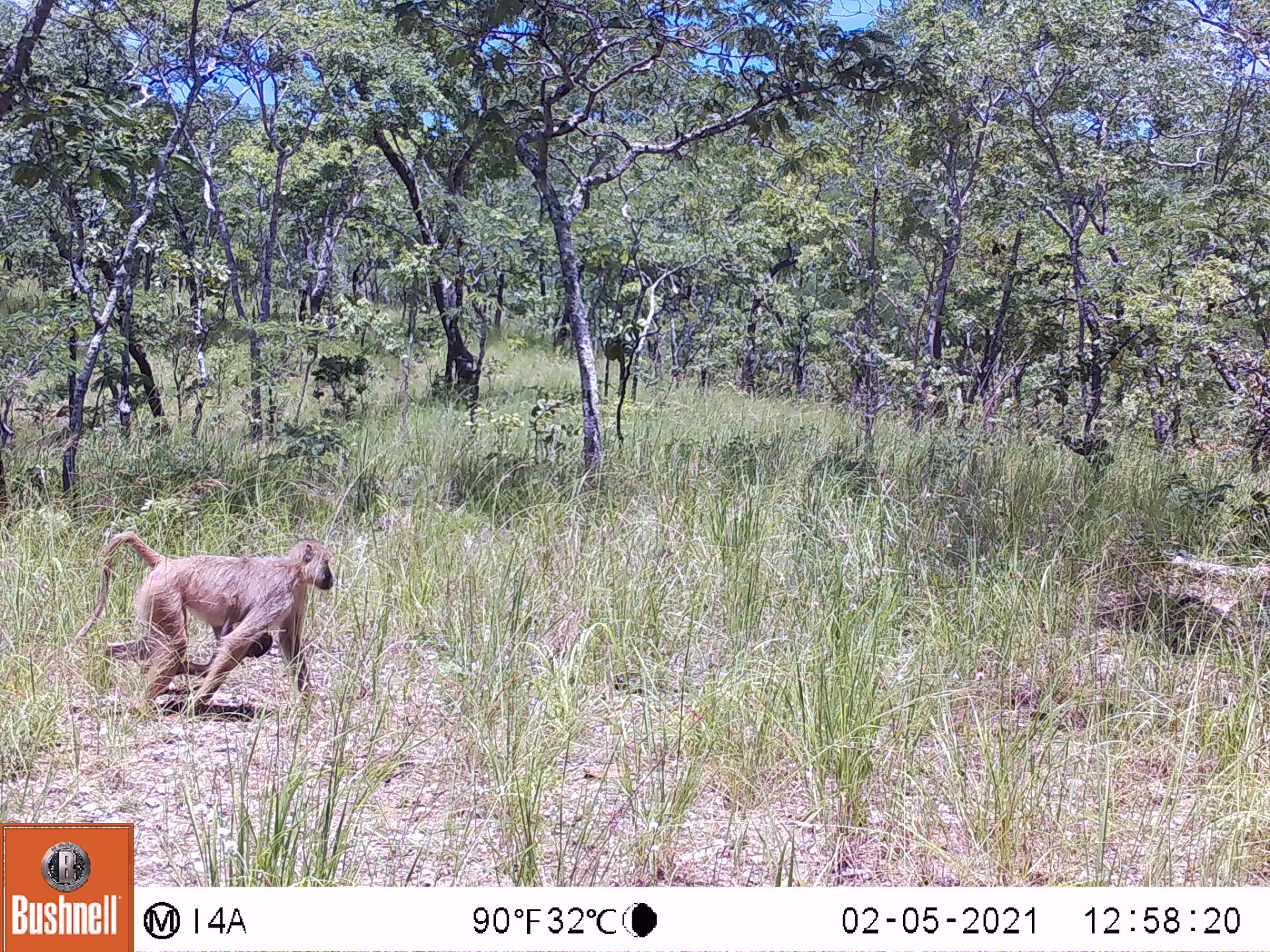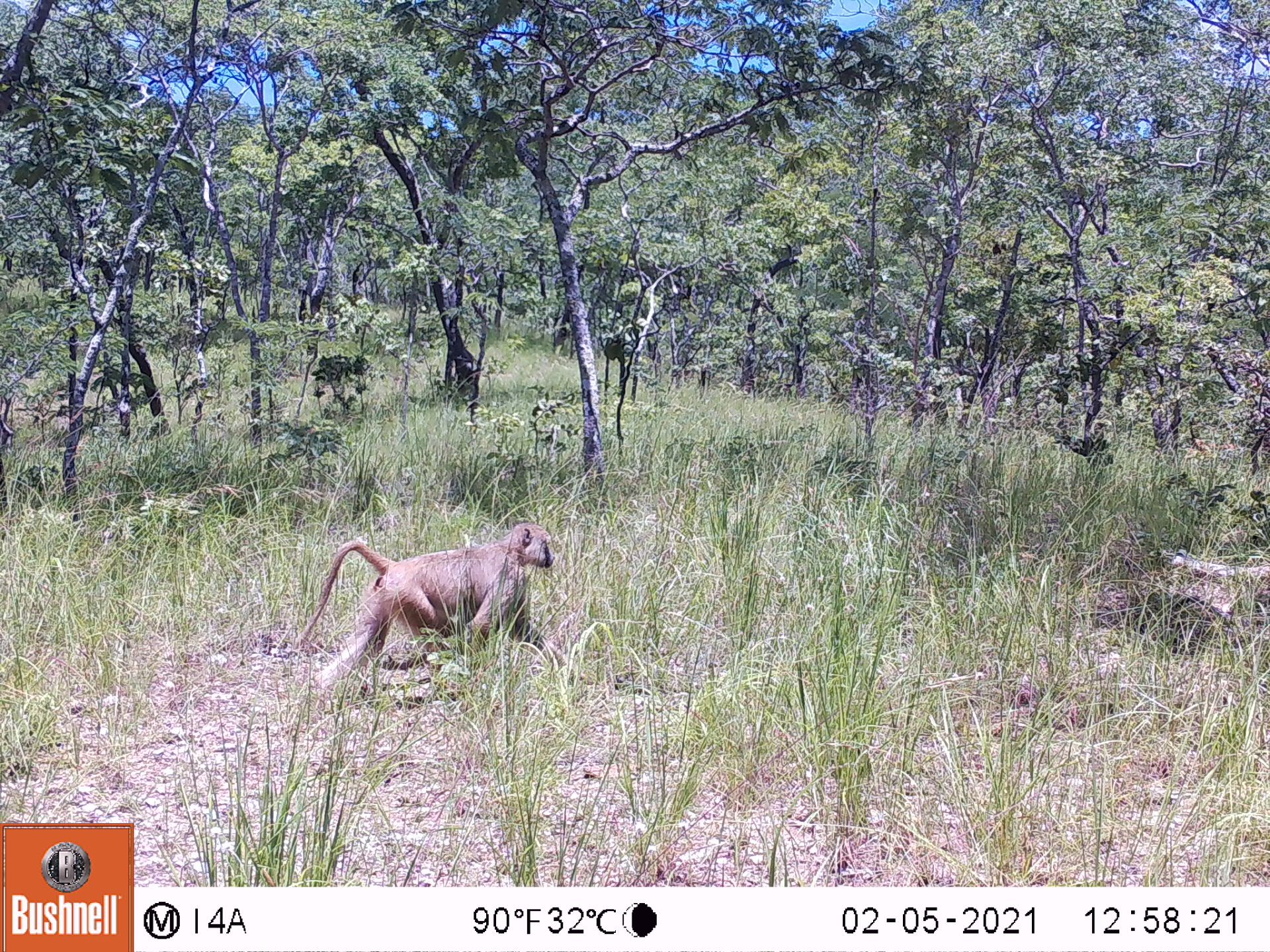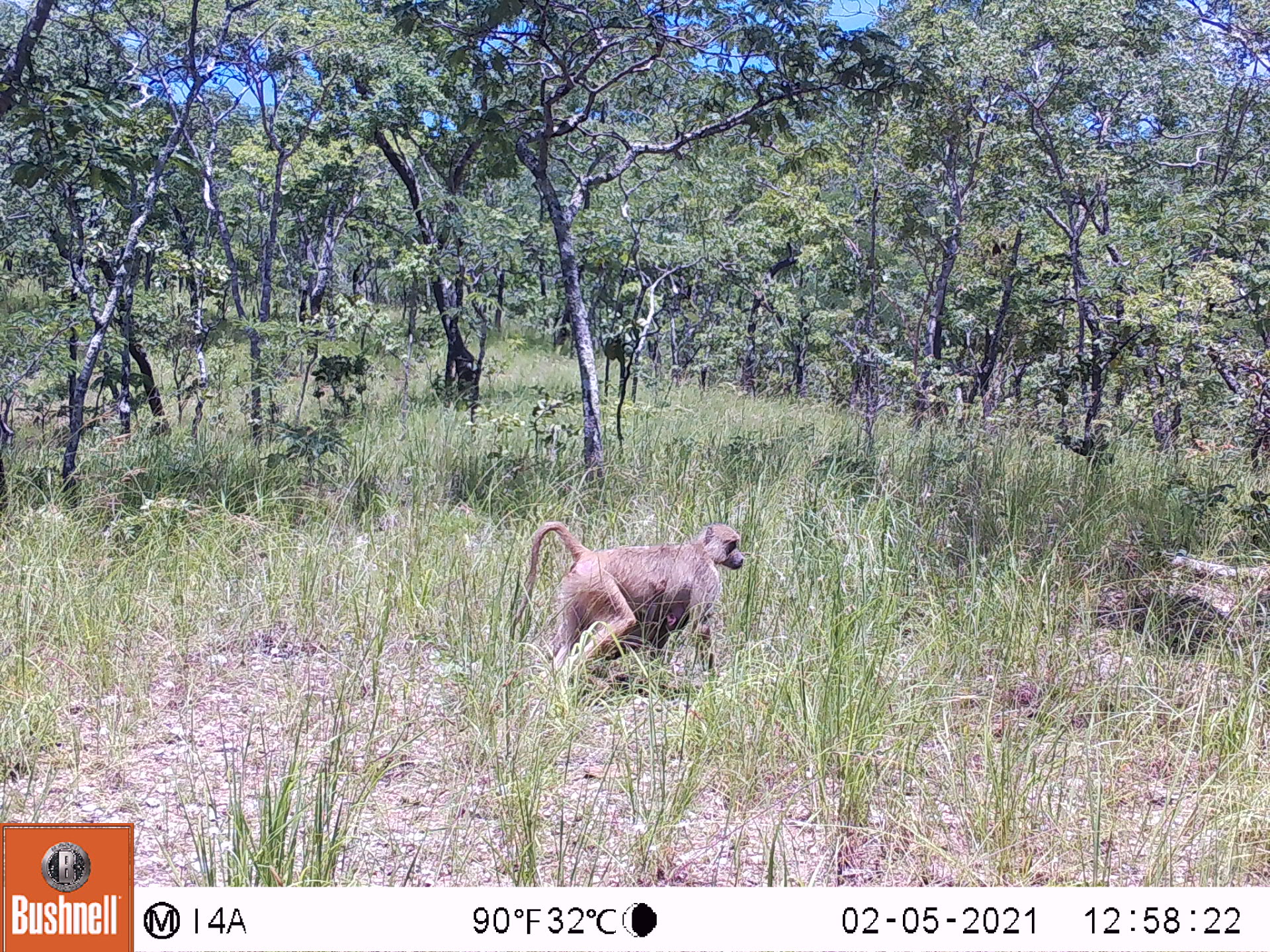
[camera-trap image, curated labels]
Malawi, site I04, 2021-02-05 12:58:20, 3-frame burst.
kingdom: Animalia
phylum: Chordata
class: Mammalia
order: Primates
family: Cercopithecidae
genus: Papio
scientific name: Papio cynocephalus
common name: yellow baboon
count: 1